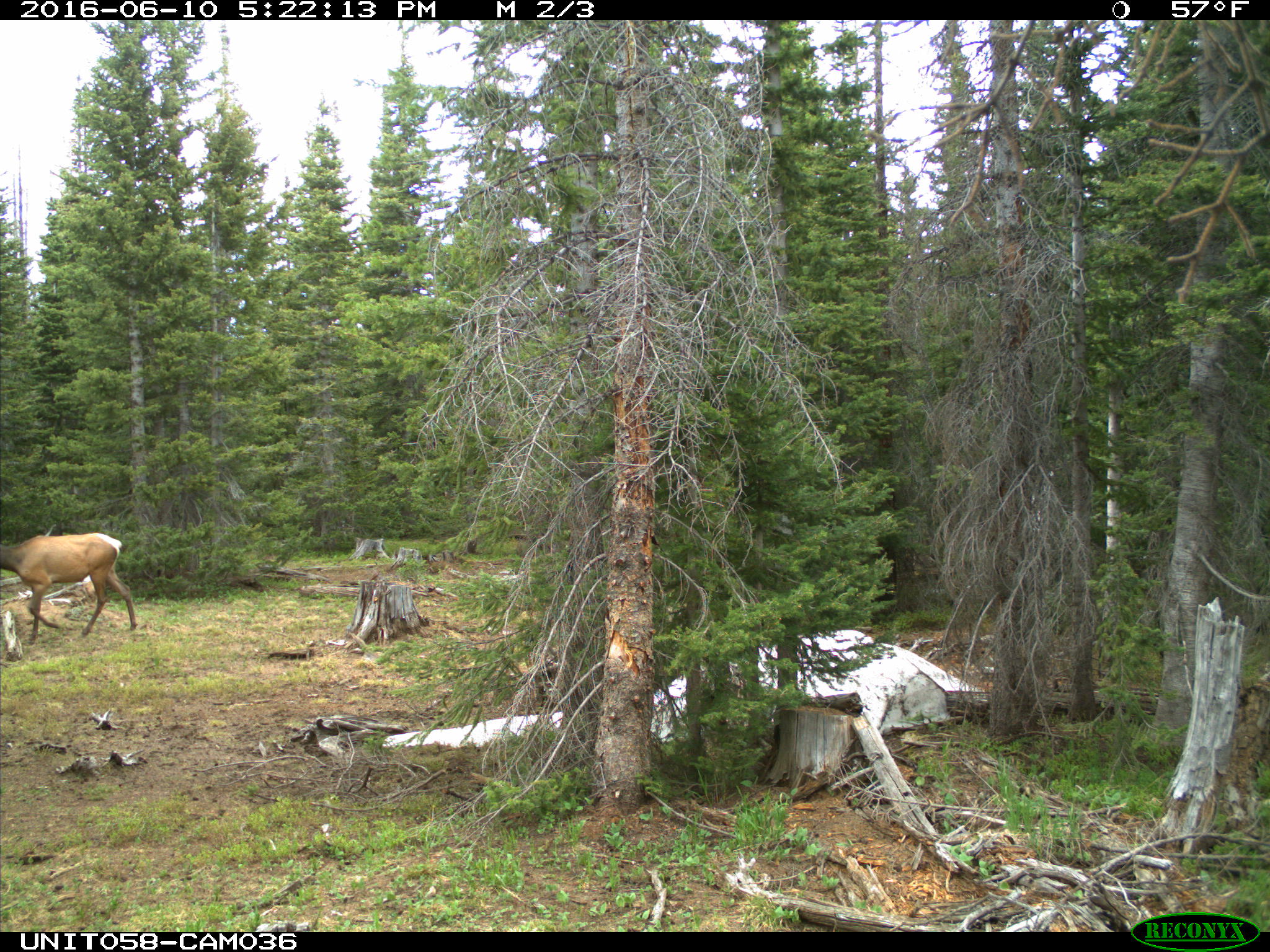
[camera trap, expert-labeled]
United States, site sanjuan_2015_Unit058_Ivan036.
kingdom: Animalia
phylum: Chordata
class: Mammalia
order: Artiodactyla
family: Cervidae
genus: Cervus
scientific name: Cervus elaphus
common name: red deer